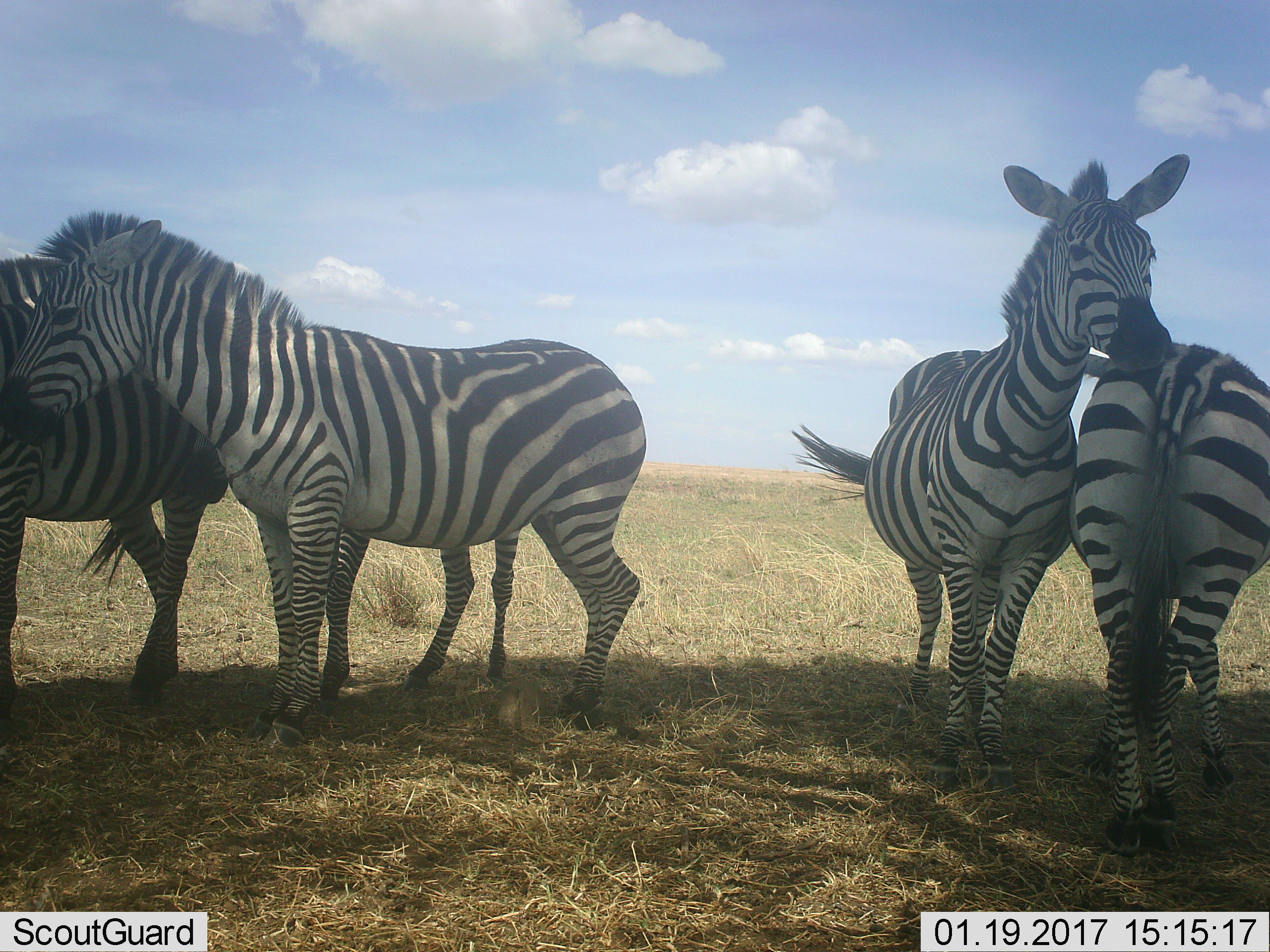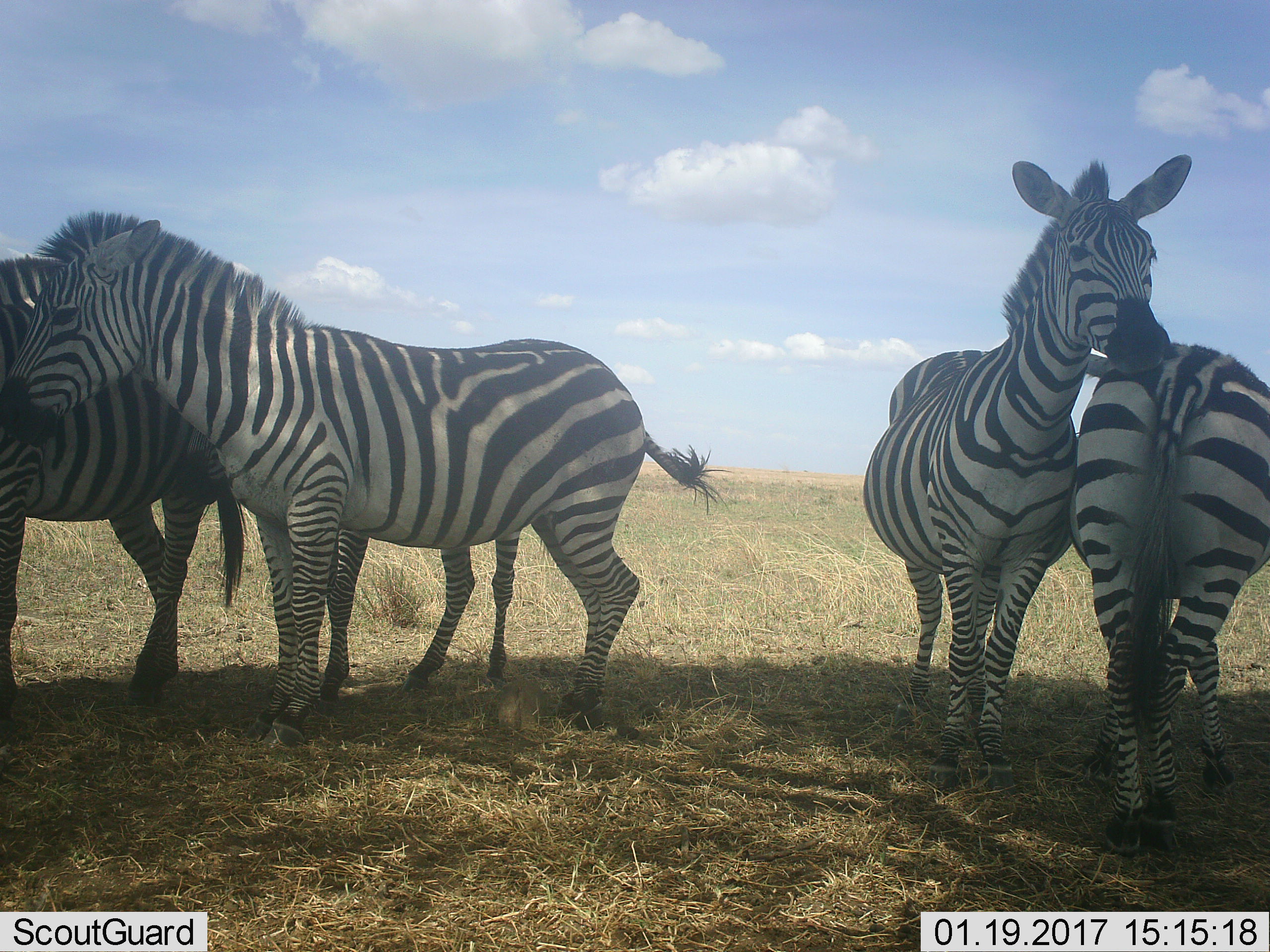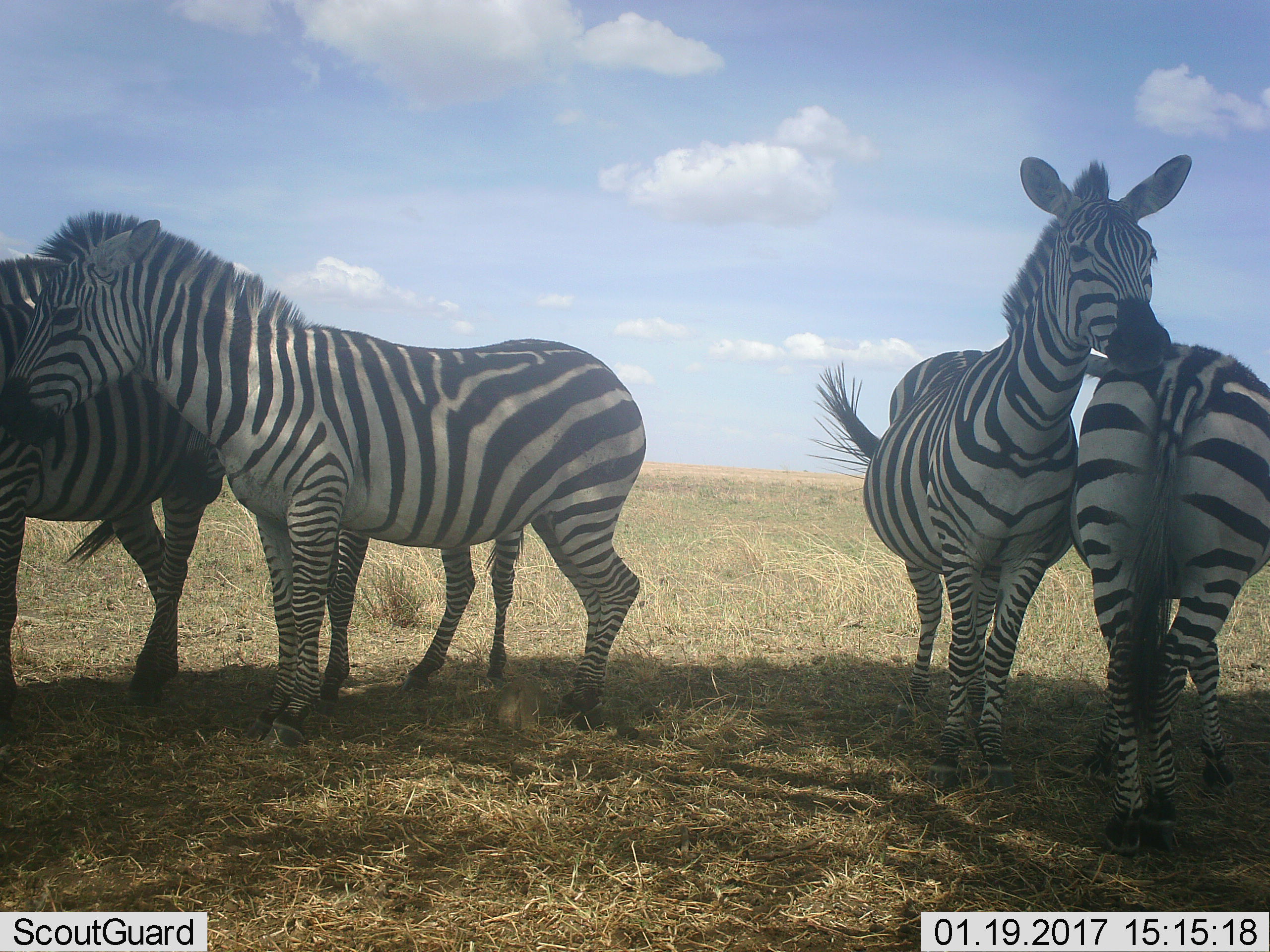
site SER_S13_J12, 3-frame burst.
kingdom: Animalia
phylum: Chordata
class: Mammalia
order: Perissodactyla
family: Equidae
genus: Equus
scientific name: Equus quagga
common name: plains zebra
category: zebraplains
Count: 4.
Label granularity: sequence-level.